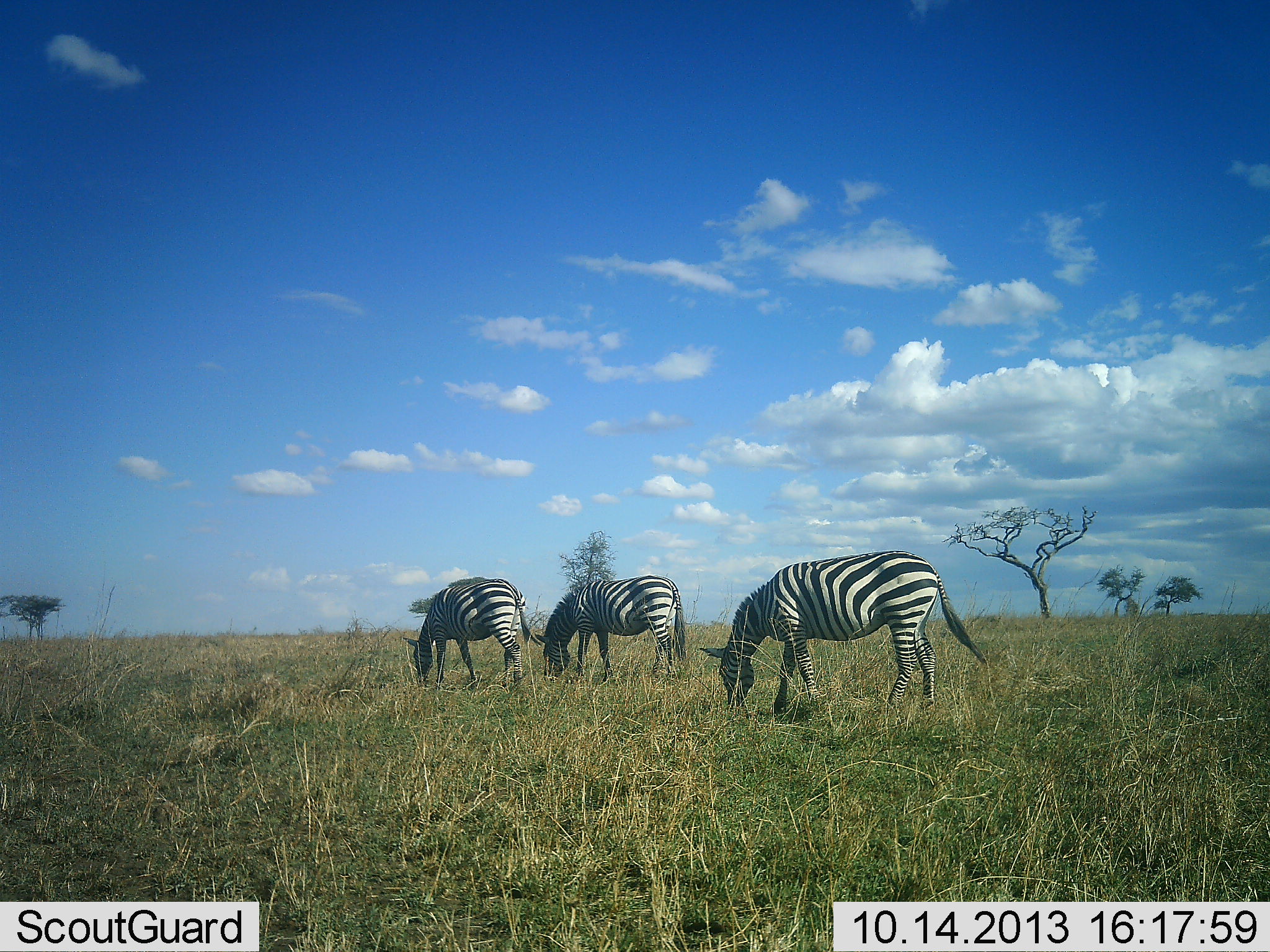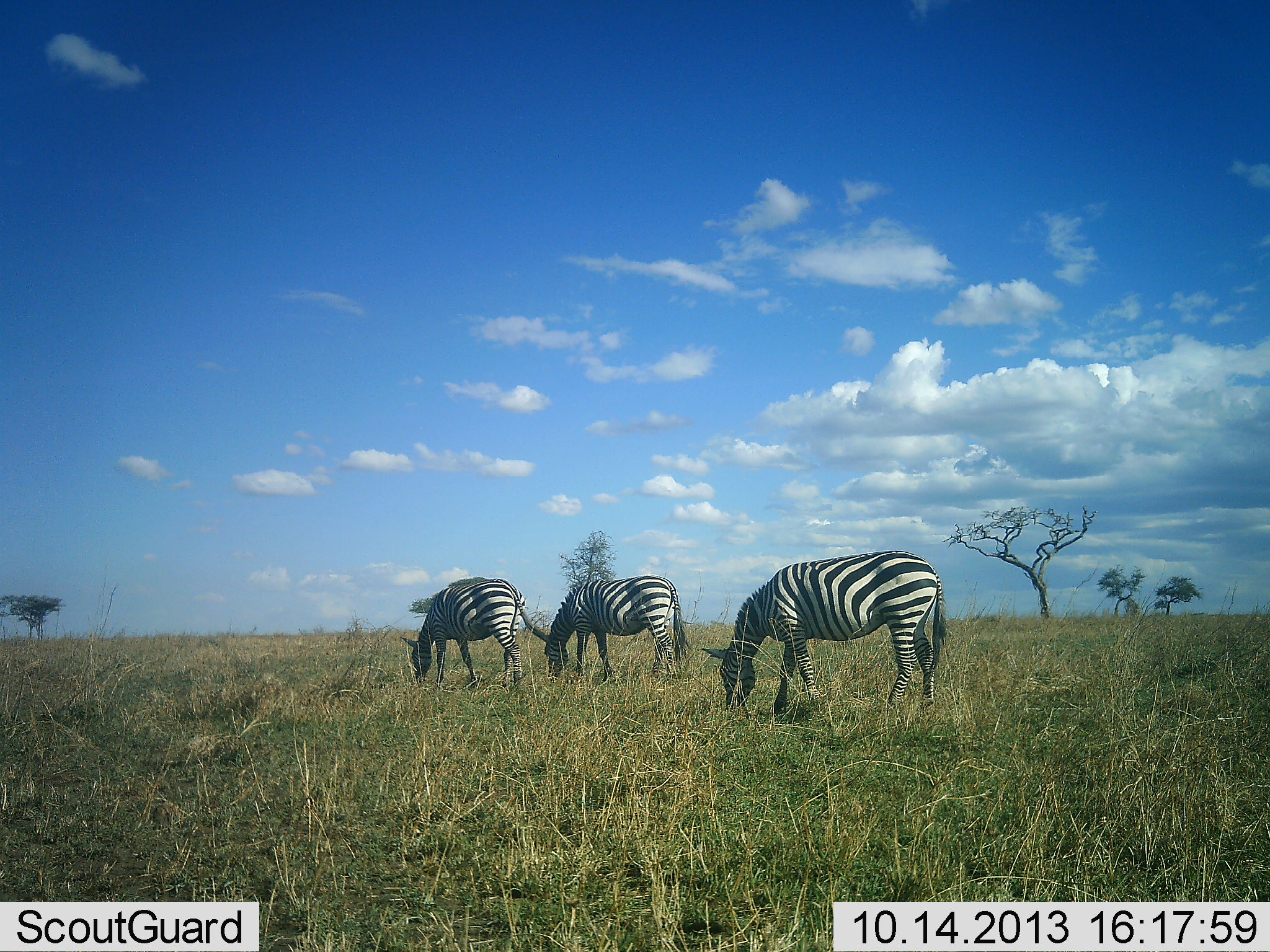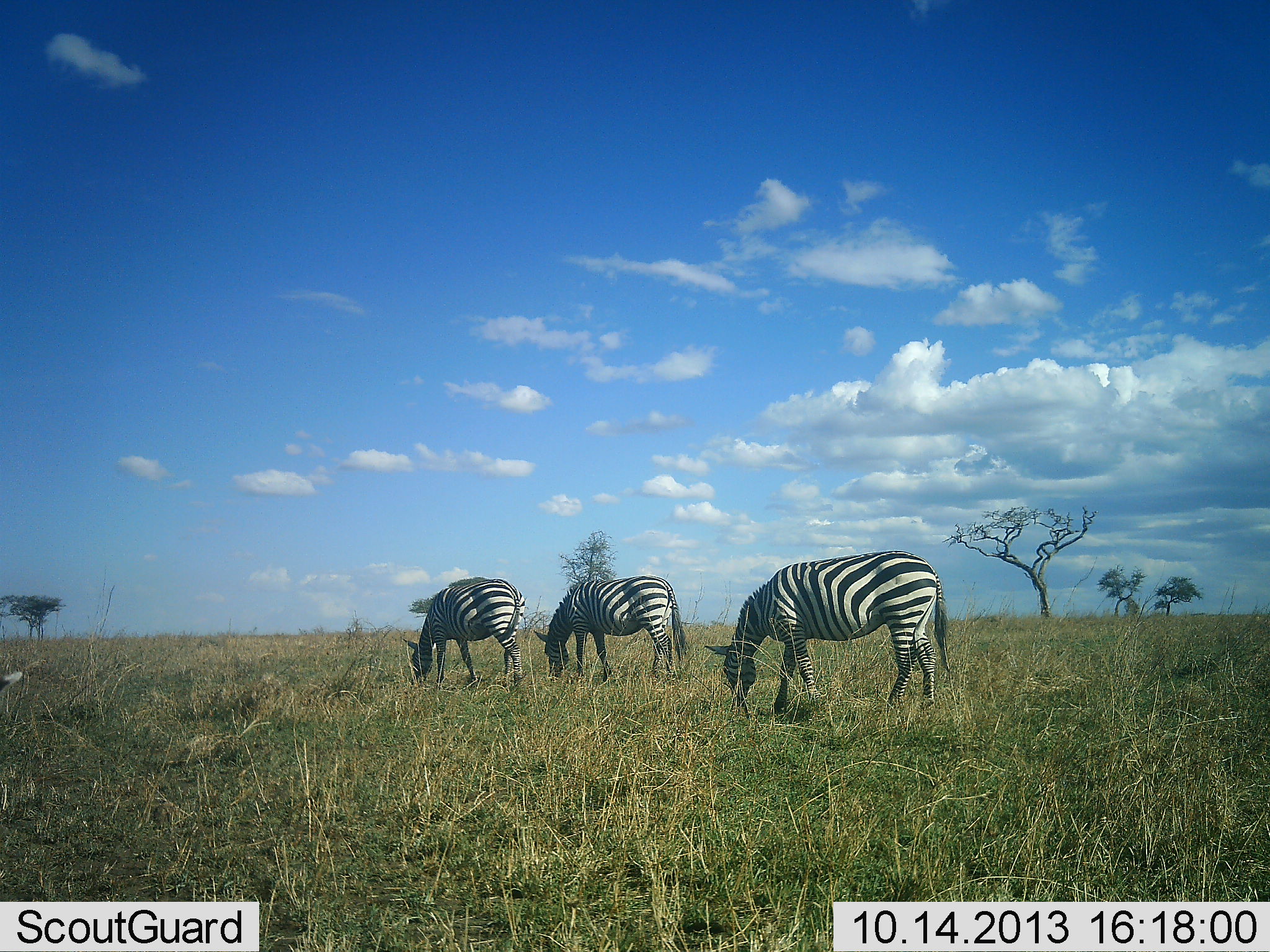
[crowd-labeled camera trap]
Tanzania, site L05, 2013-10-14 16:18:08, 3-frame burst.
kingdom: Animalia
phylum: Chordata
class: Mammalia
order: Perissodactyla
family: Equidae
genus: Equus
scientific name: Equus quagga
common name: plains zebra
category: zebra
Zebra (plains zebra) (Equus quagga), count 3. Behavior (volunteer vote fractions): standing 25%, resting 0%, moving 6%, interacting 3%. Young present (vote fraction): 3%. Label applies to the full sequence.